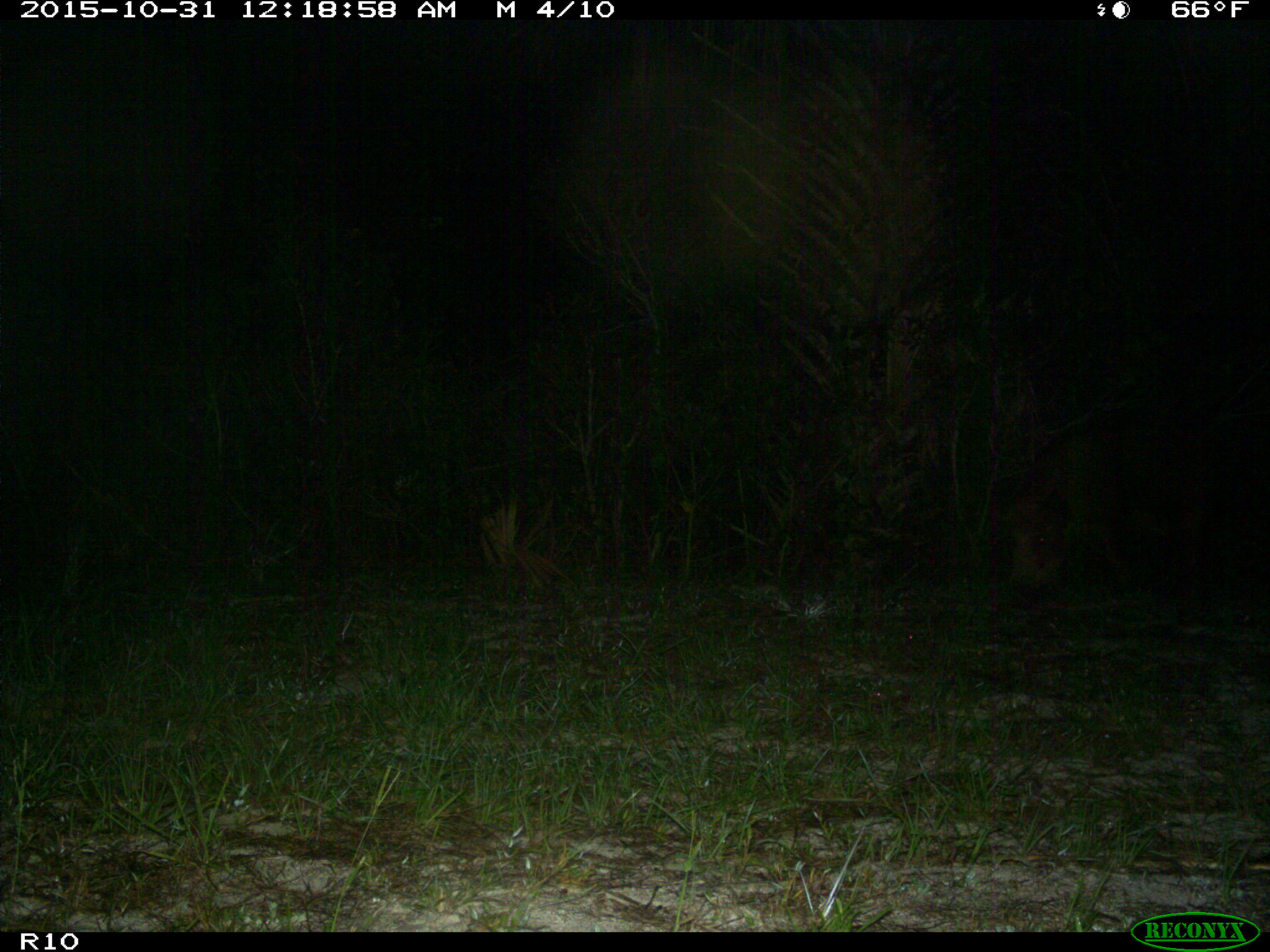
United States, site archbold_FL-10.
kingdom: Animalia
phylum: Chordata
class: Mammalia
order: Artiodactyla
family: Suidae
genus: Sus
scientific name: Sus scrofa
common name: wild boar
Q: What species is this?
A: Sus scrofa (wild boar).